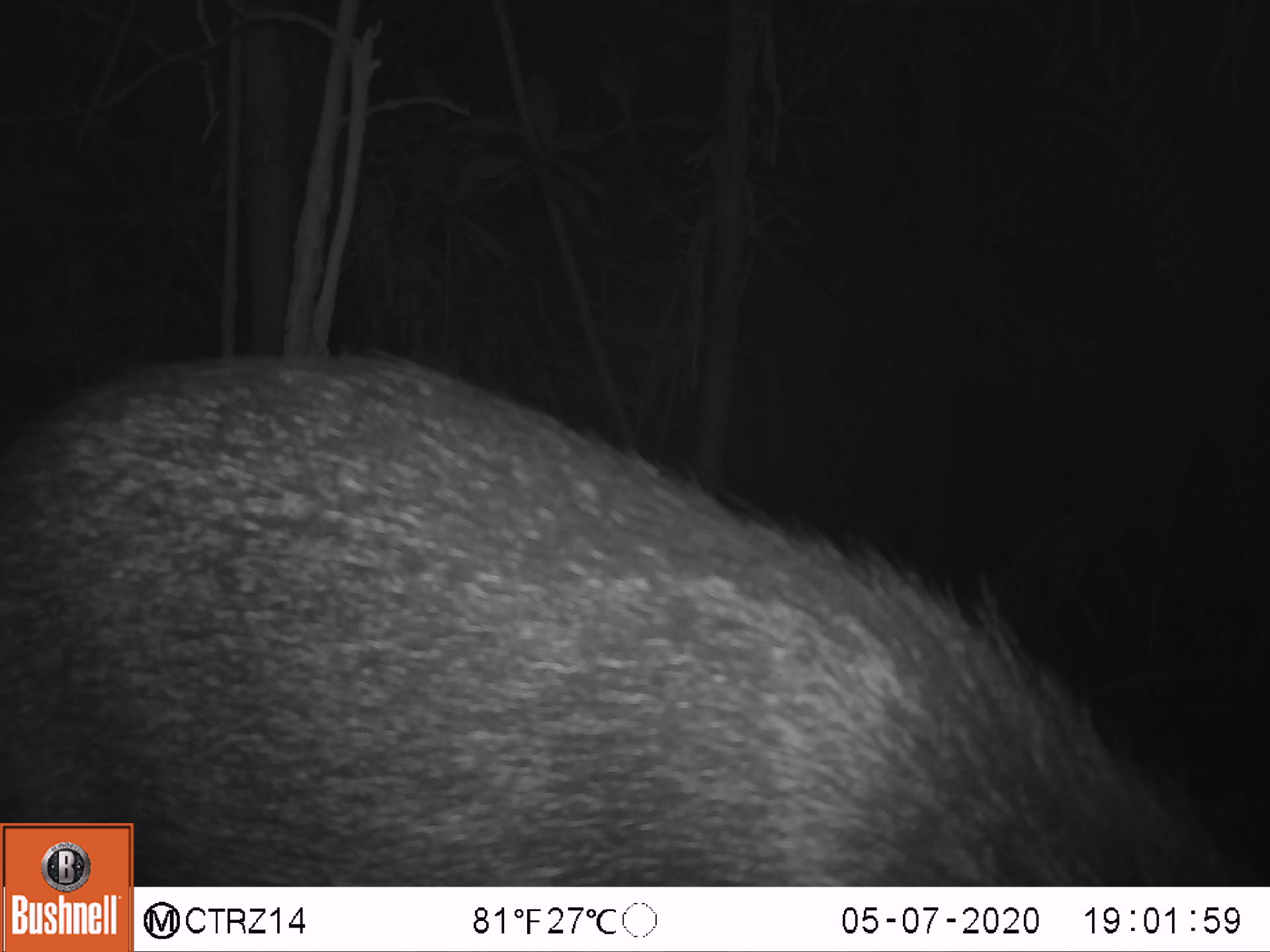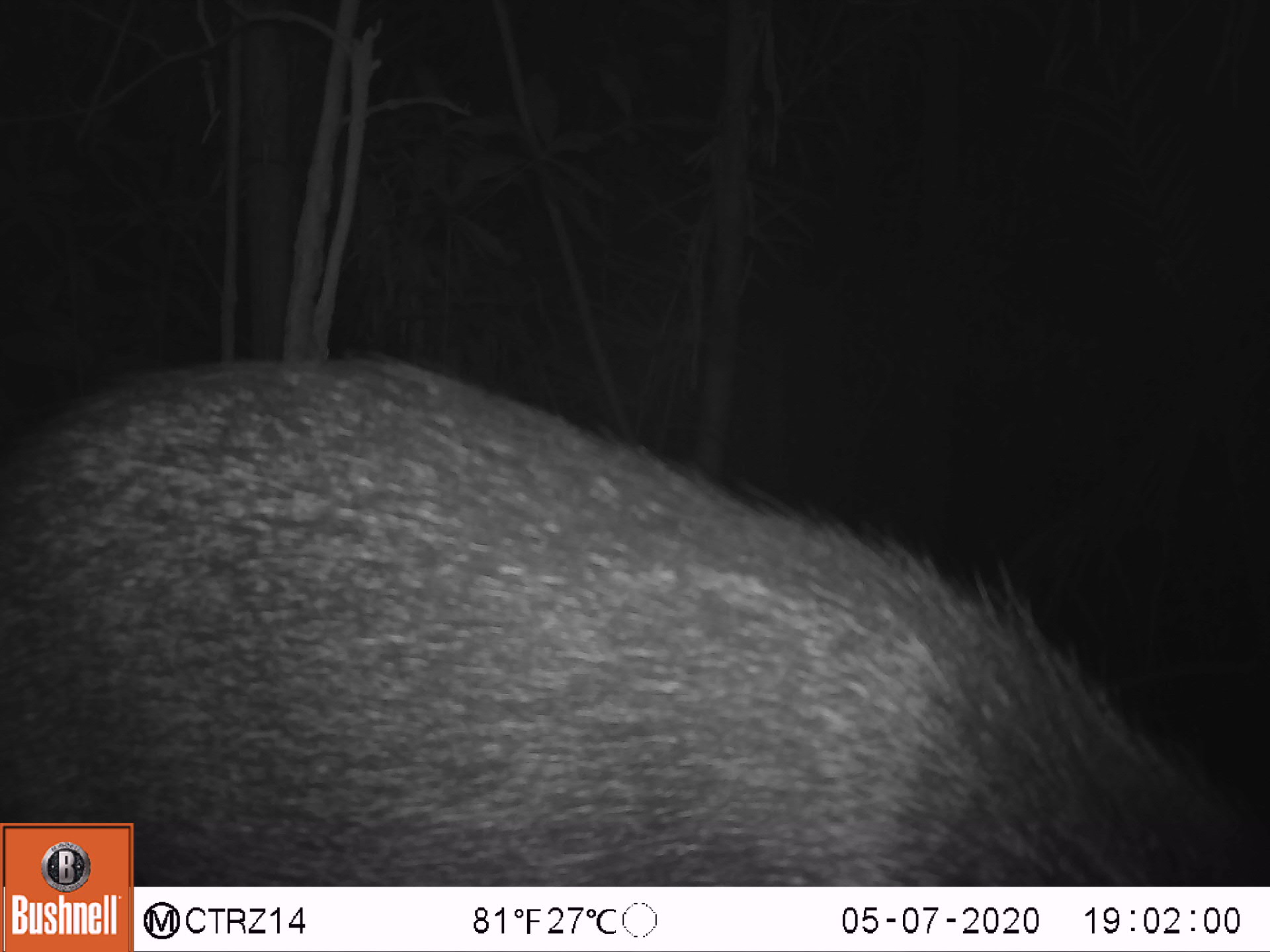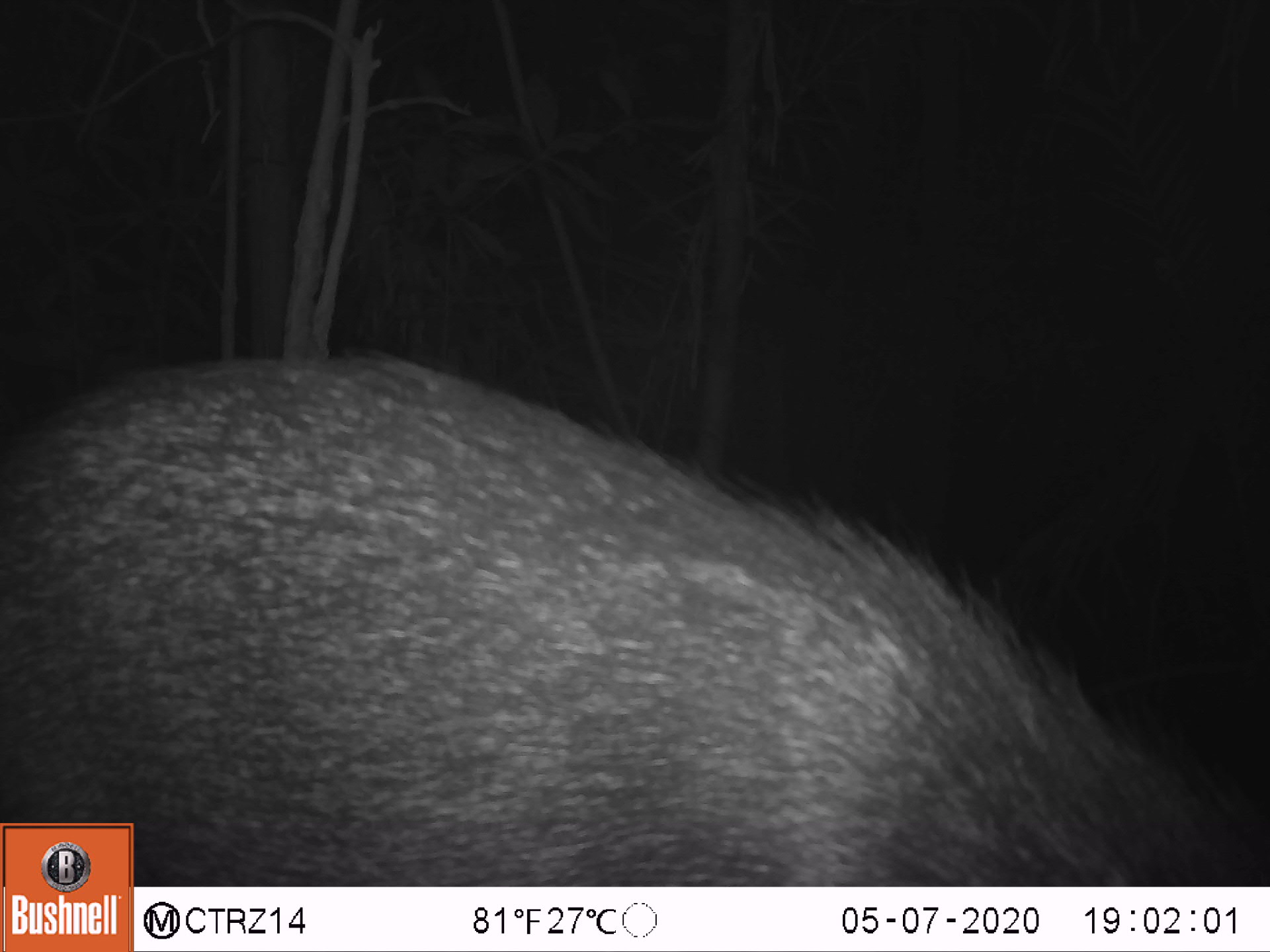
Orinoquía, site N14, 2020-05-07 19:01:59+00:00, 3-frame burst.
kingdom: Animalia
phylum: Chordata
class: Mammalia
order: Artiodactyla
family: Tayassuidae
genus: Pecari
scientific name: Pecari tajacu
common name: collared peccary